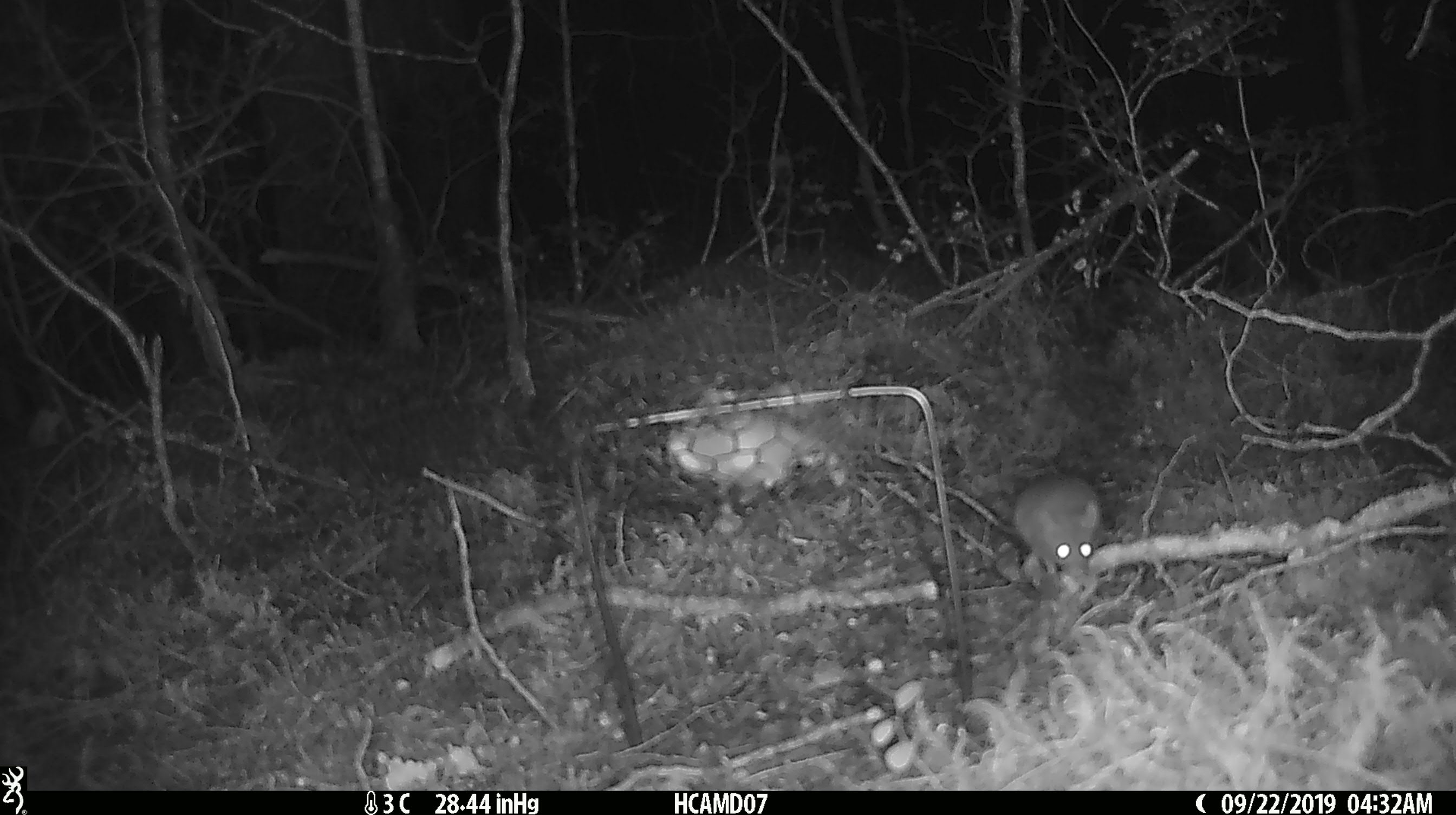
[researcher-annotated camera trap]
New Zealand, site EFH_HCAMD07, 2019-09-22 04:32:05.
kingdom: Animalia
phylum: Chordata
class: Mammalia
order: Rodentia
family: Muridae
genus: Mus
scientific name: Mus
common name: mouse